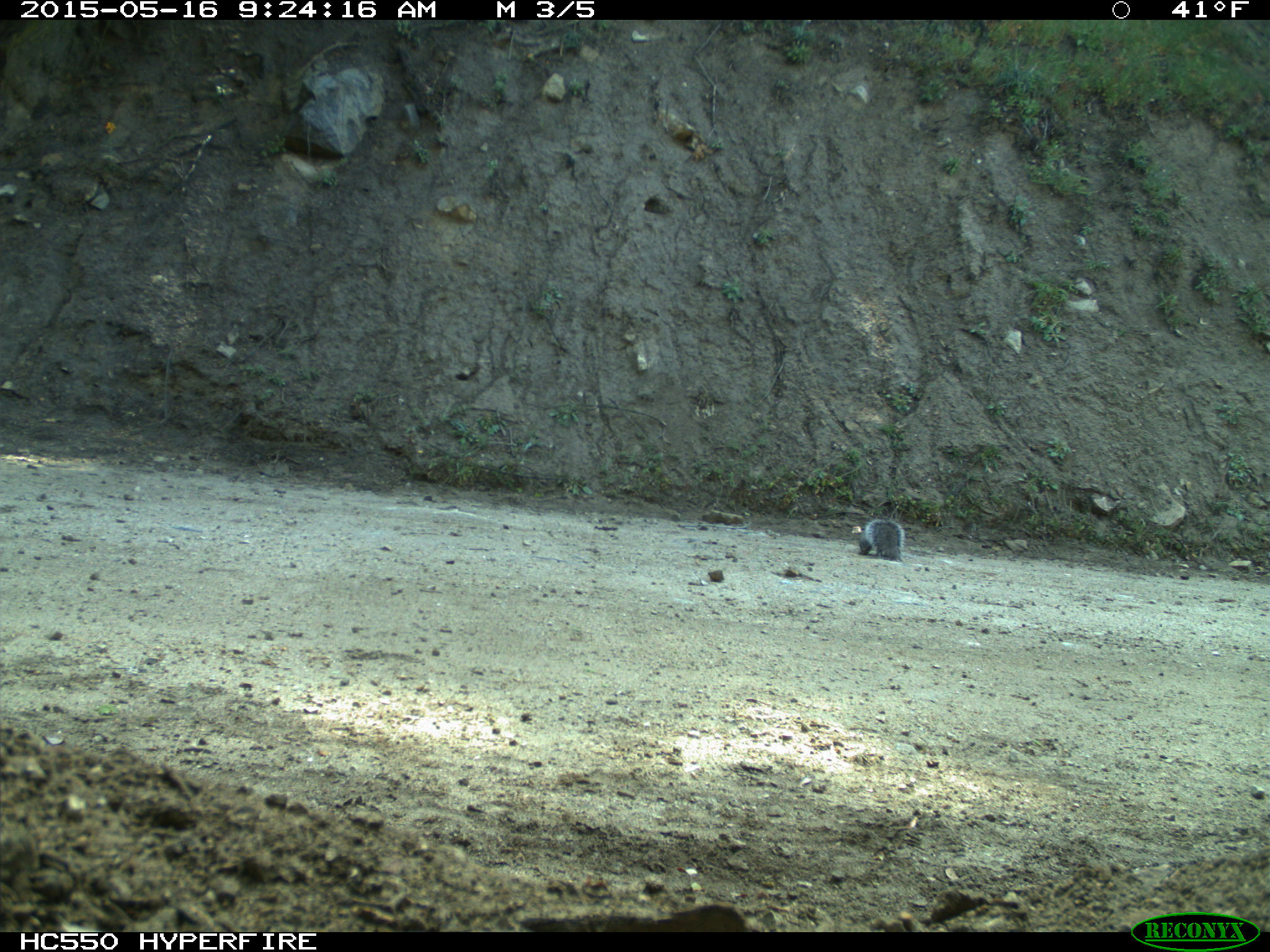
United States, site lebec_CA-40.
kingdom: Animalia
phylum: Chordata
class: Mammalia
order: Rodentia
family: Sciuridae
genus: Sciurus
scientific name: Sciurus carolinensis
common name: eastern gray squirrel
Sciurus carolinensis (eastern gray squirrel).